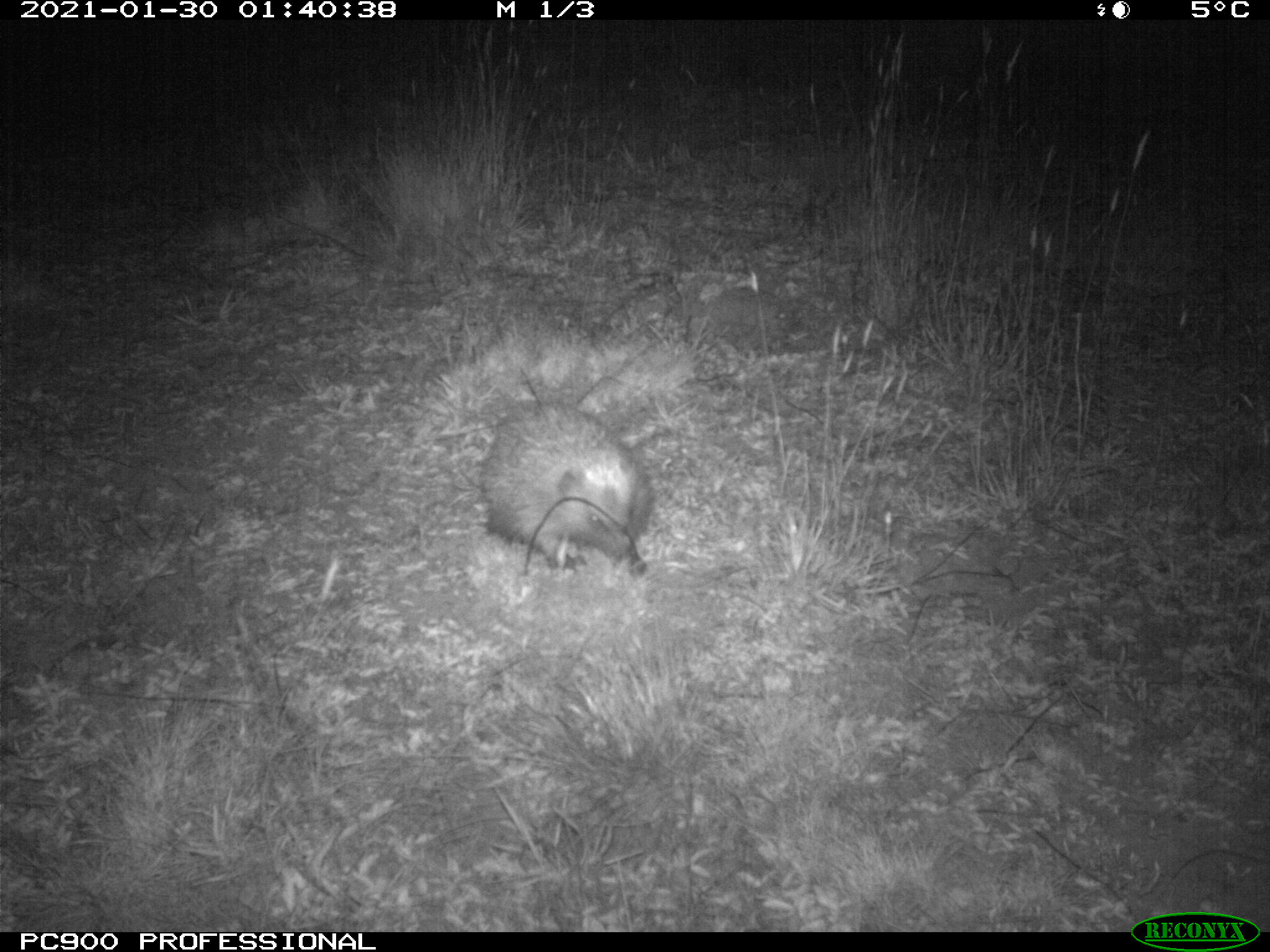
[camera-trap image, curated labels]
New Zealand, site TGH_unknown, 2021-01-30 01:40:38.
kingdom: Animalia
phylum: Chordata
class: Mammalia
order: Eulipotyphla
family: Erinaceidae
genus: Erinaceus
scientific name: Erinaceus europaeus europaeus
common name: european hedgehog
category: hedgehog